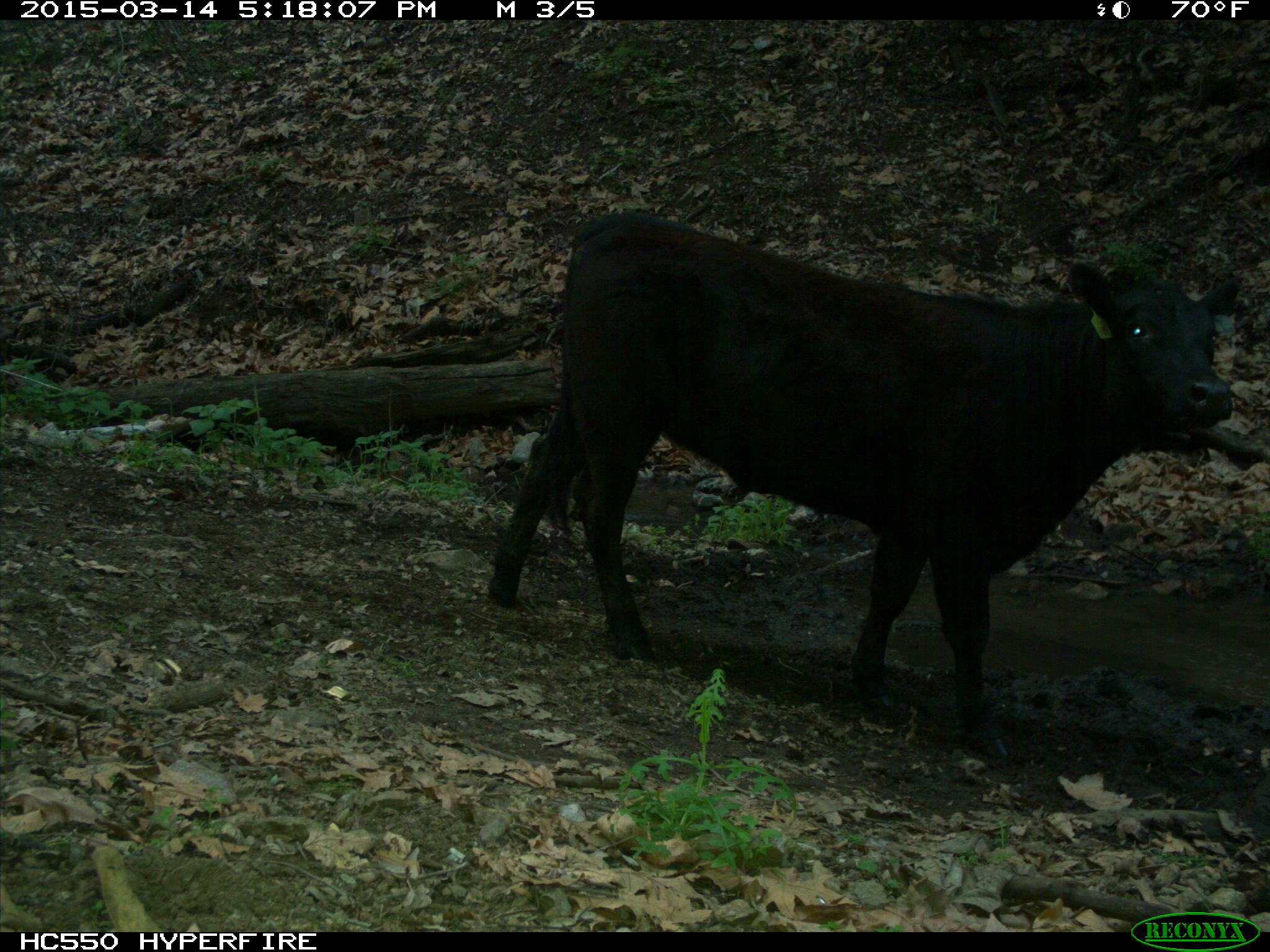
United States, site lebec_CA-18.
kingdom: Animalia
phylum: Chordata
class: Mammalia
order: Artiodactyla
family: Bovidae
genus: Bos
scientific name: Bos taurus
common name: domestic cow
Bos taurus (domestic cow).